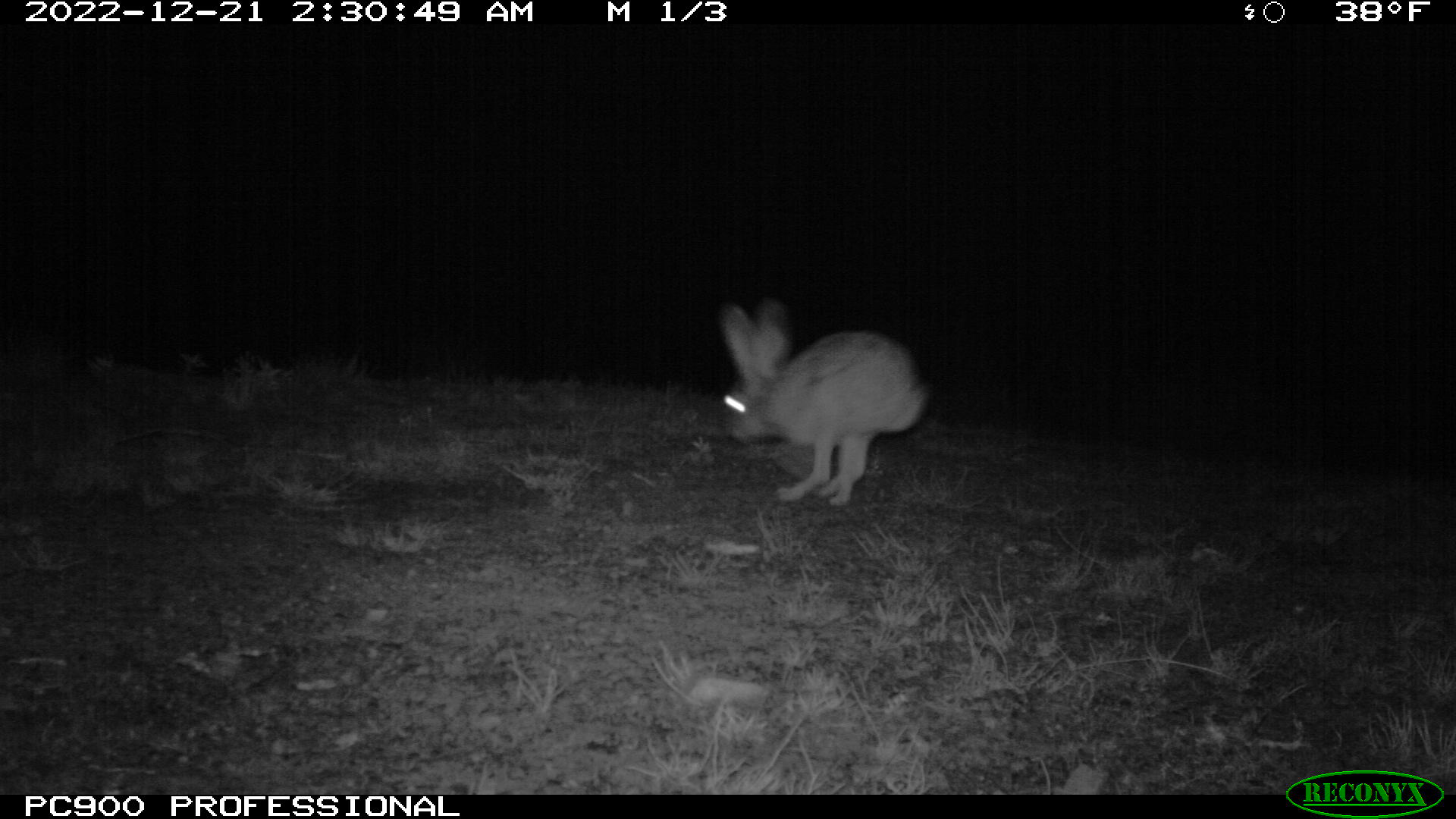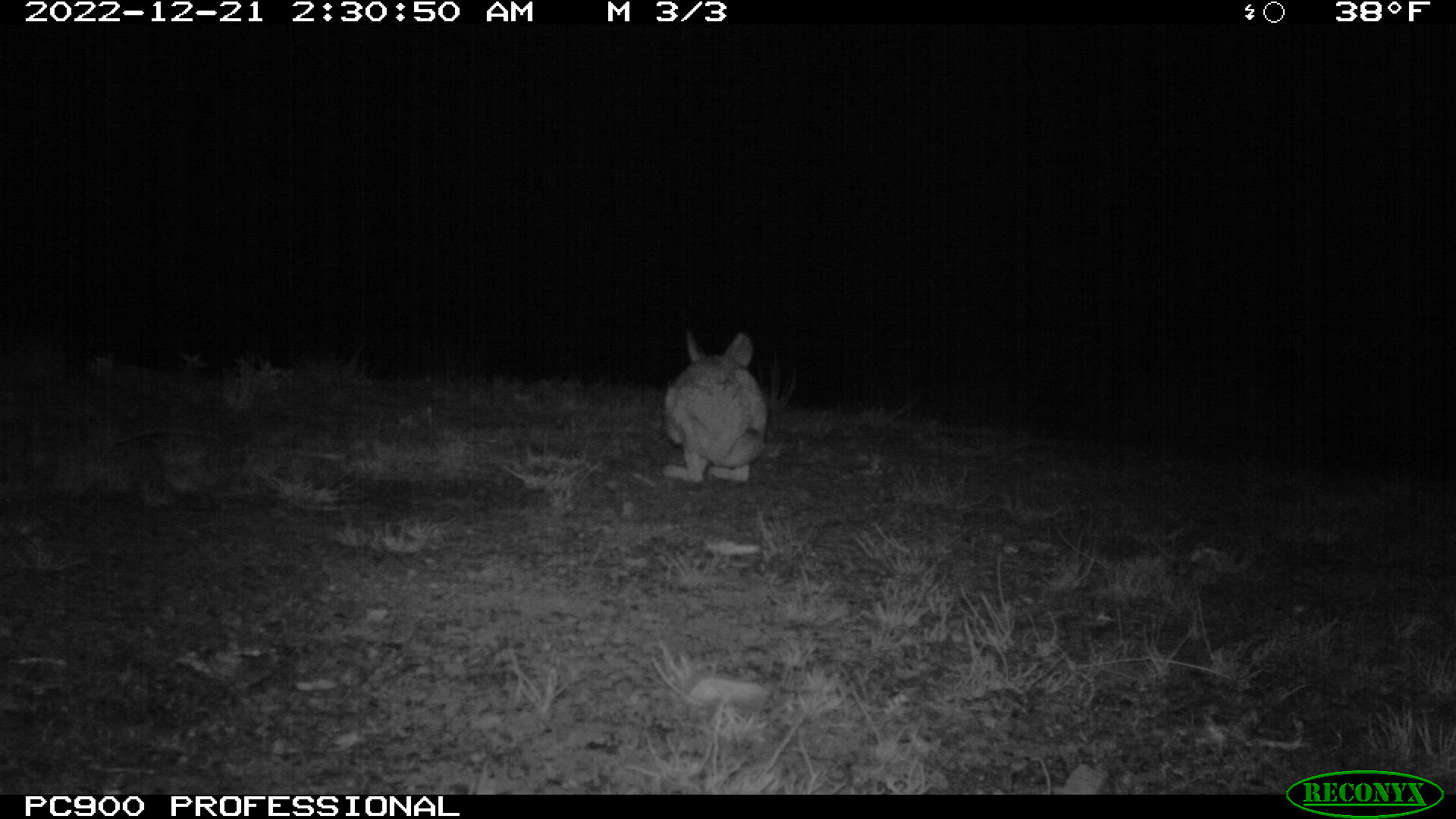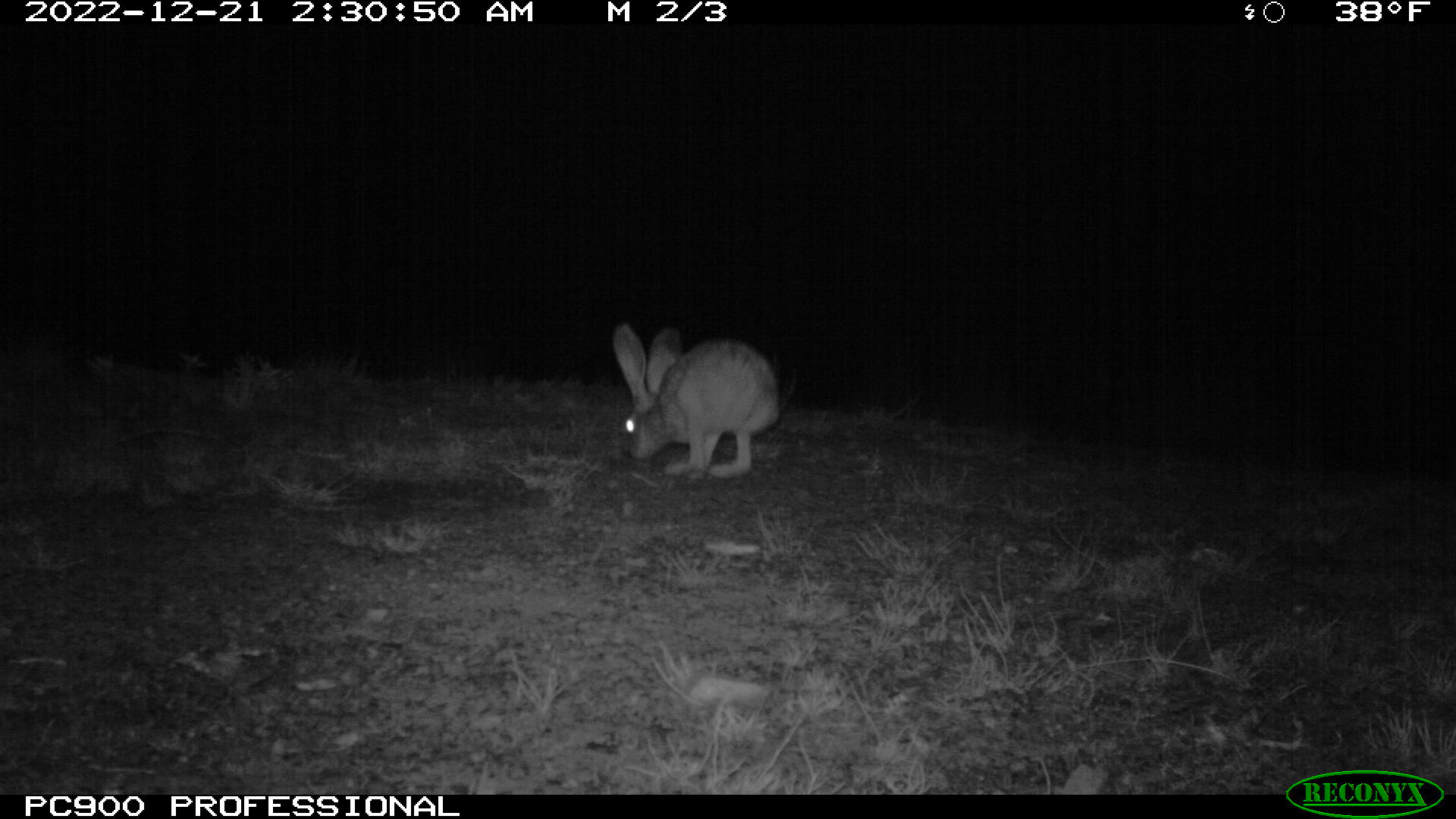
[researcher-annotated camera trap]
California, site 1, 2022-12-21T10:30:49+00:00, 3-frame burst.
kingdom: Animalia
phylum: Chordata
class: Mammalia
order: Lagomorpha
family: Leporidae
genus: Lepus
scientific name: Lepus californicus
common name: black-tailed jackrabbit